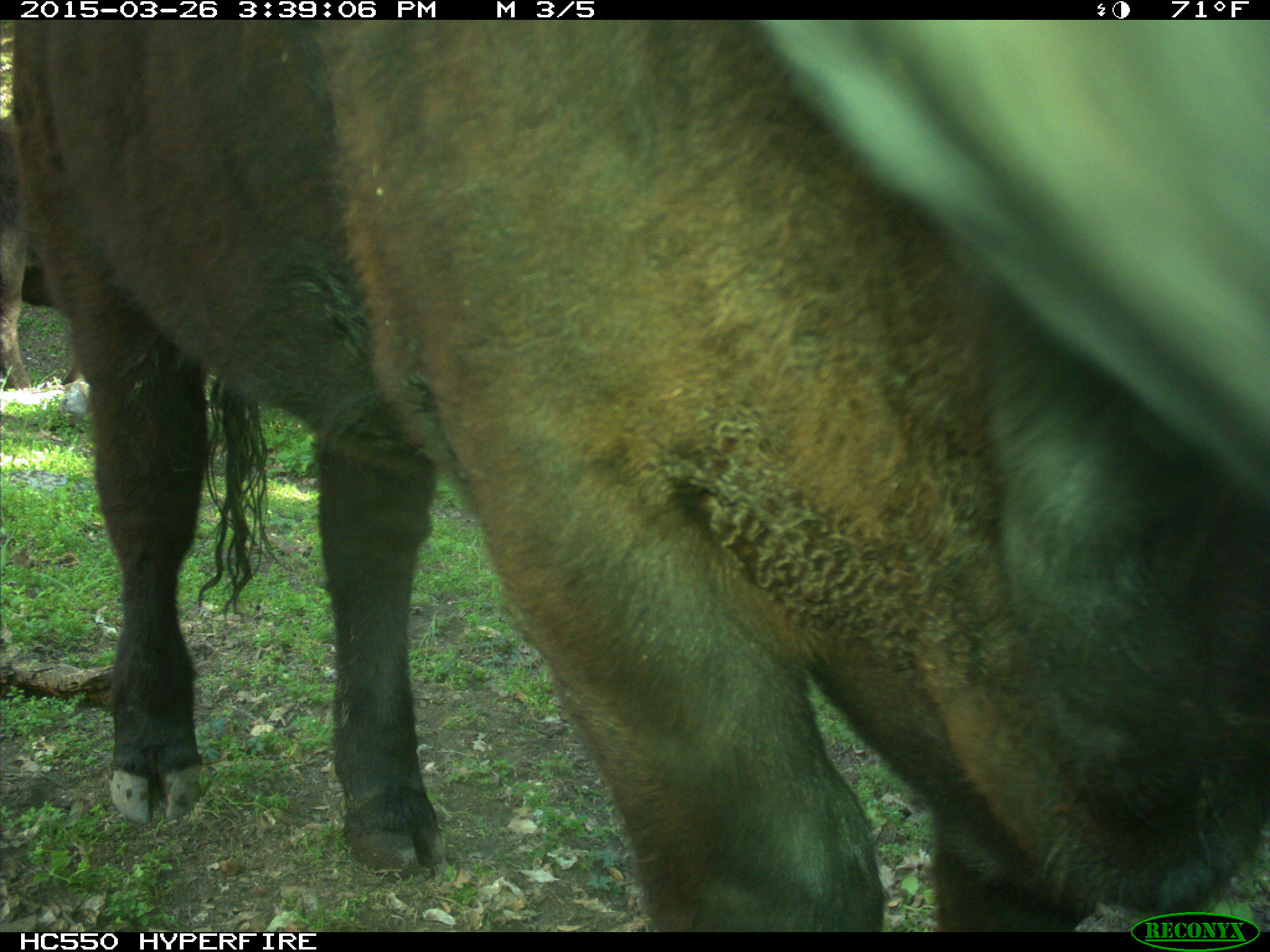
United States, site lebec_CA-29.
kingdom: Animalia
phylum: Chordata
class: Mammalia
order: Artiodactyla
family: Bovidae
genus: Bos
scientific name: Bos taurus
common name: domestic cow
Bos taurus (domestic cow).